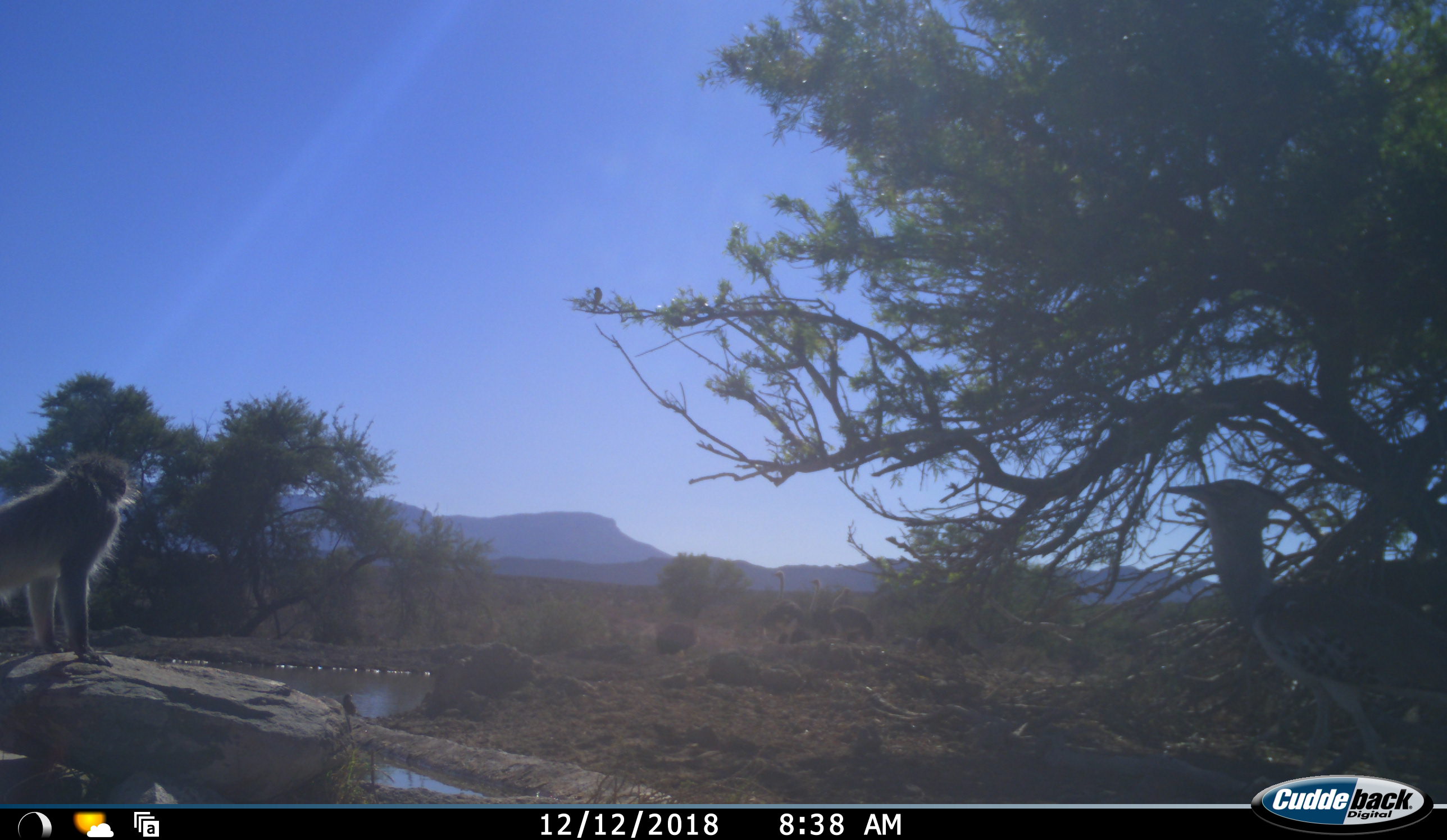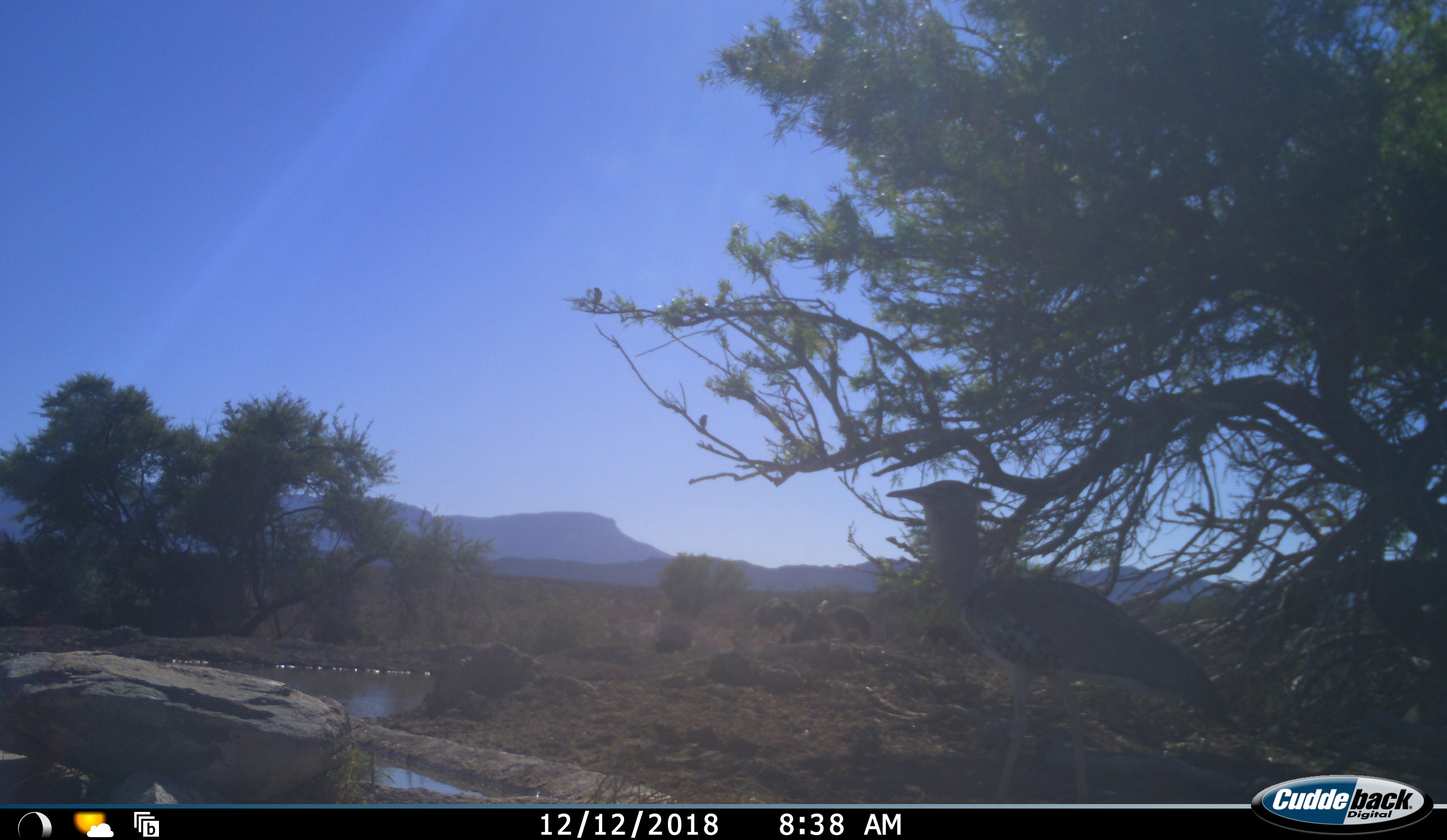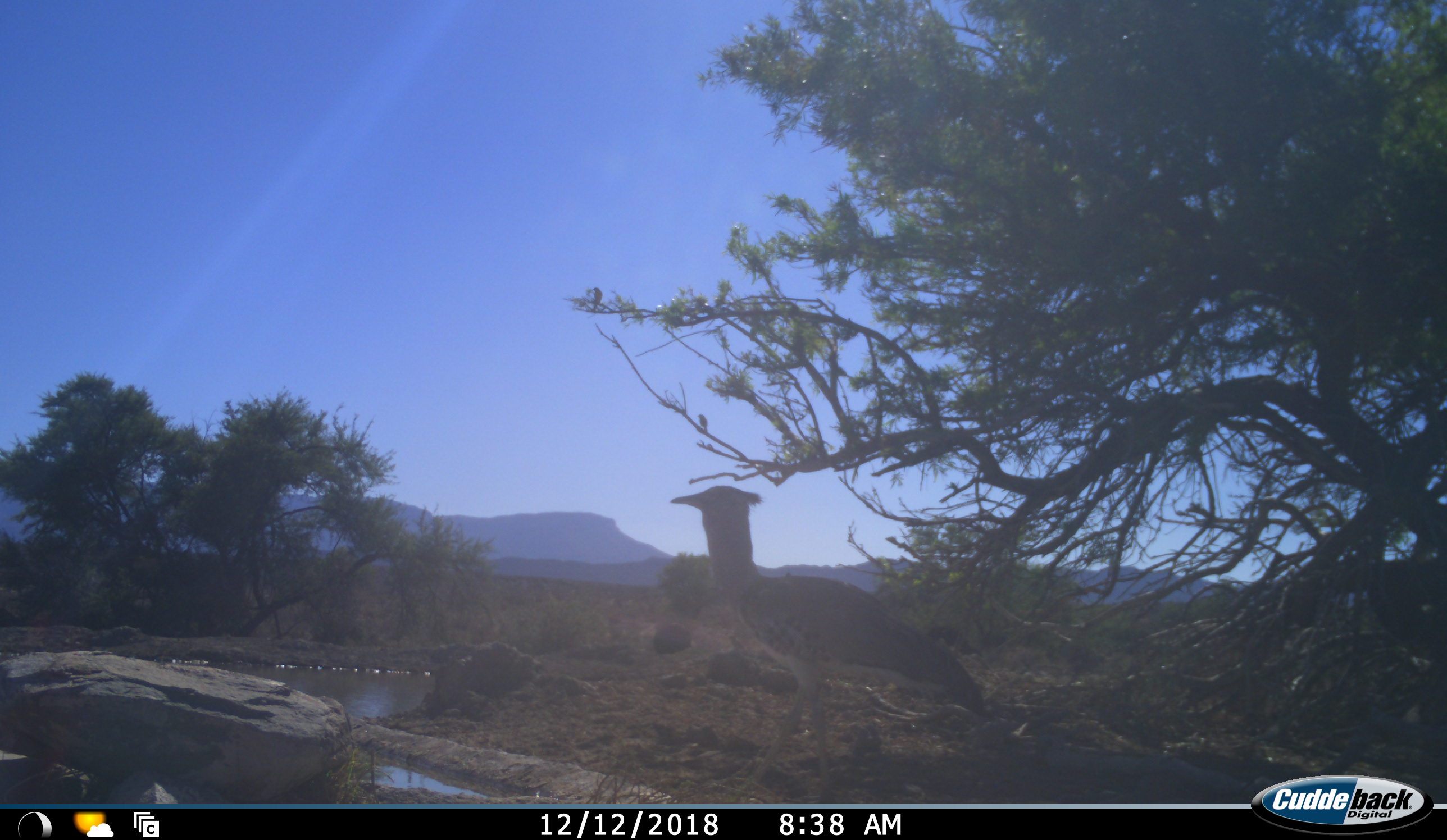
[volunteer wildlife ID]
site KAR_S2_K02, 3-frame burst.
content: unidentified animal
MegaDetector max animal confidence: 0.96